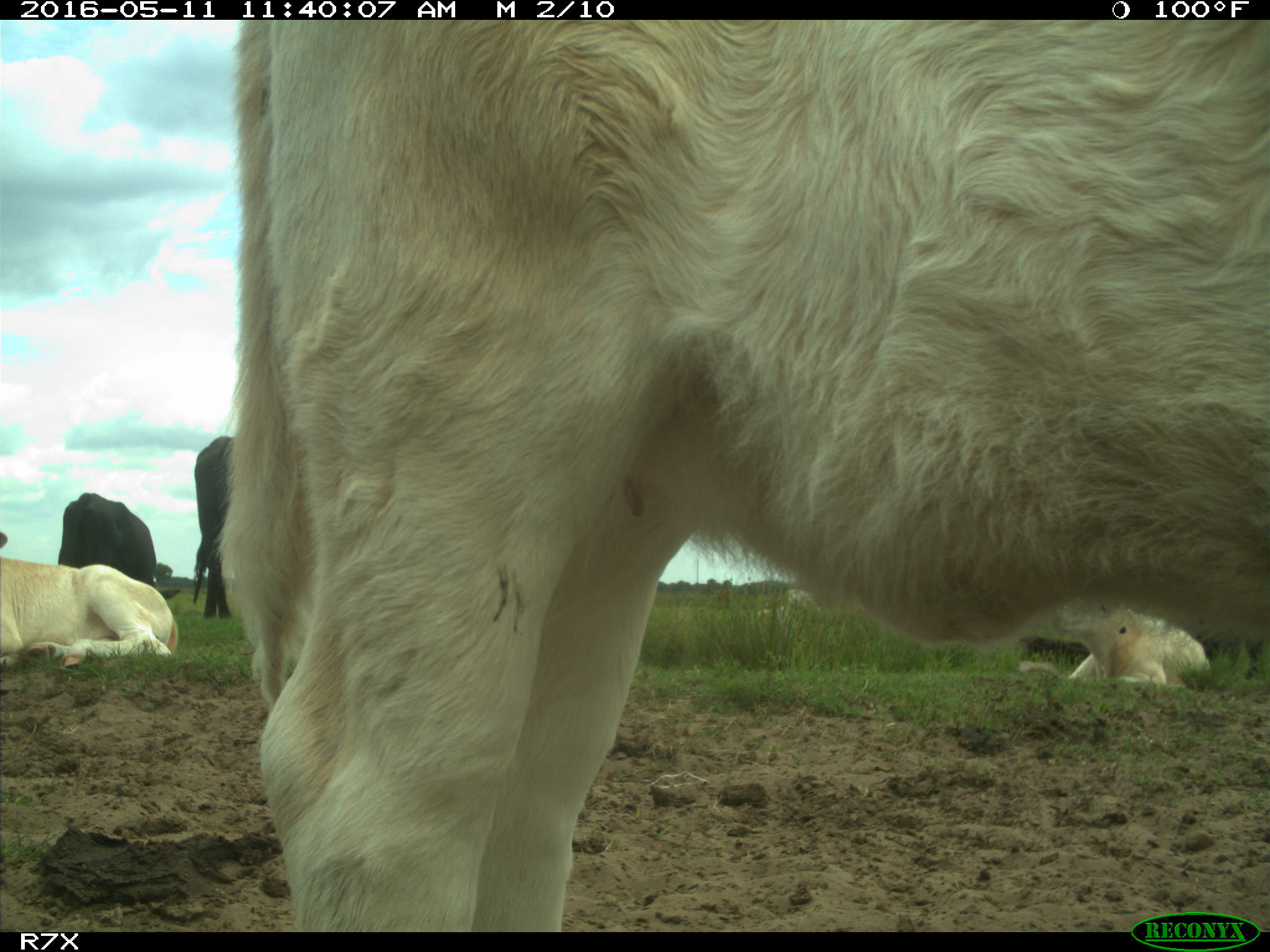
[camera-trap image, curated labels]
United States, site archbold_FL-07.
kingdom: Animalia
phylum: Chordata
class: Mammalia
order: Artiodactyla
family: Bovidae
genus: Bos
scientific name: Bos taurus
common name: domestic cow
Bos taurus (domestic cow).